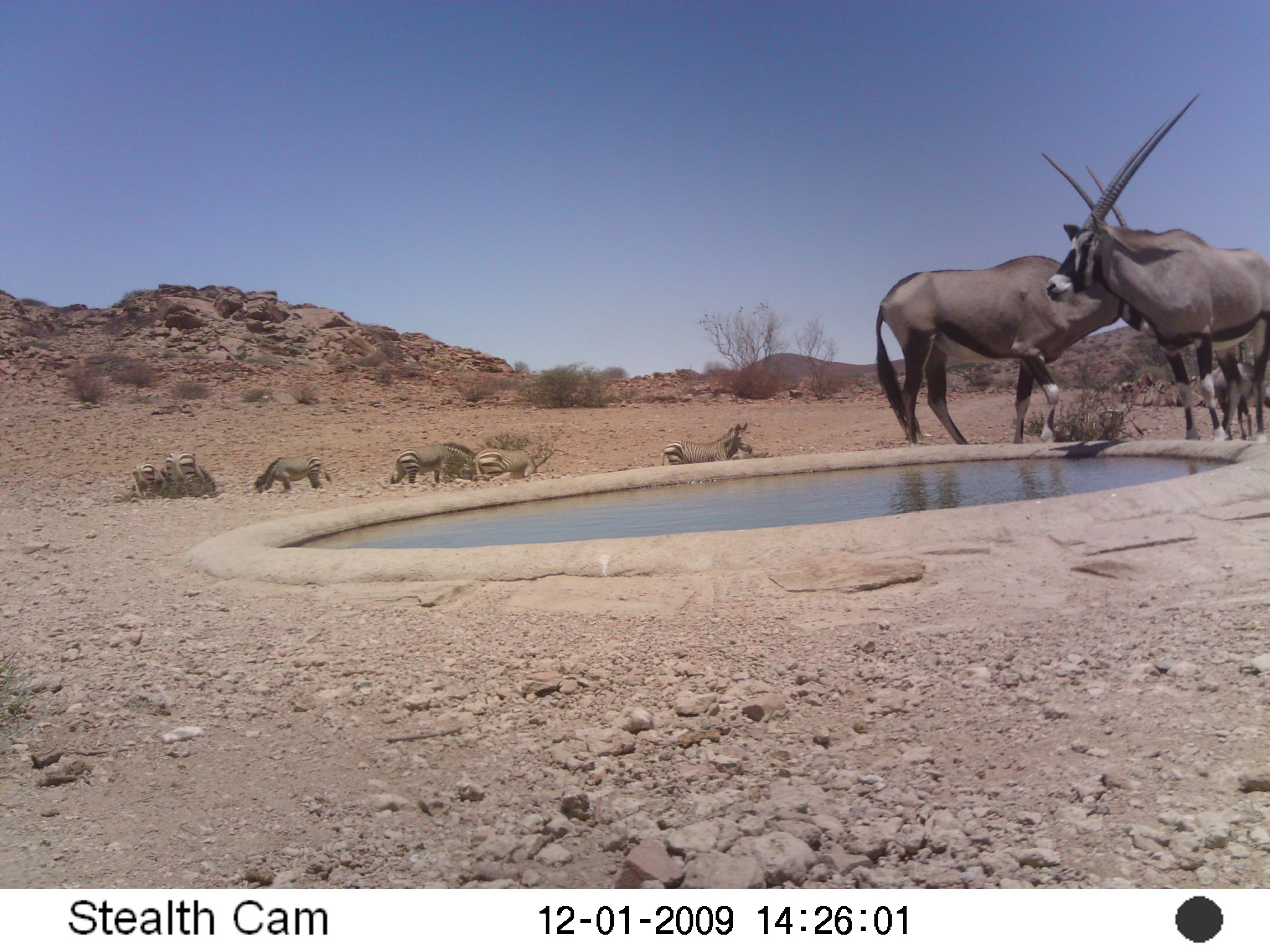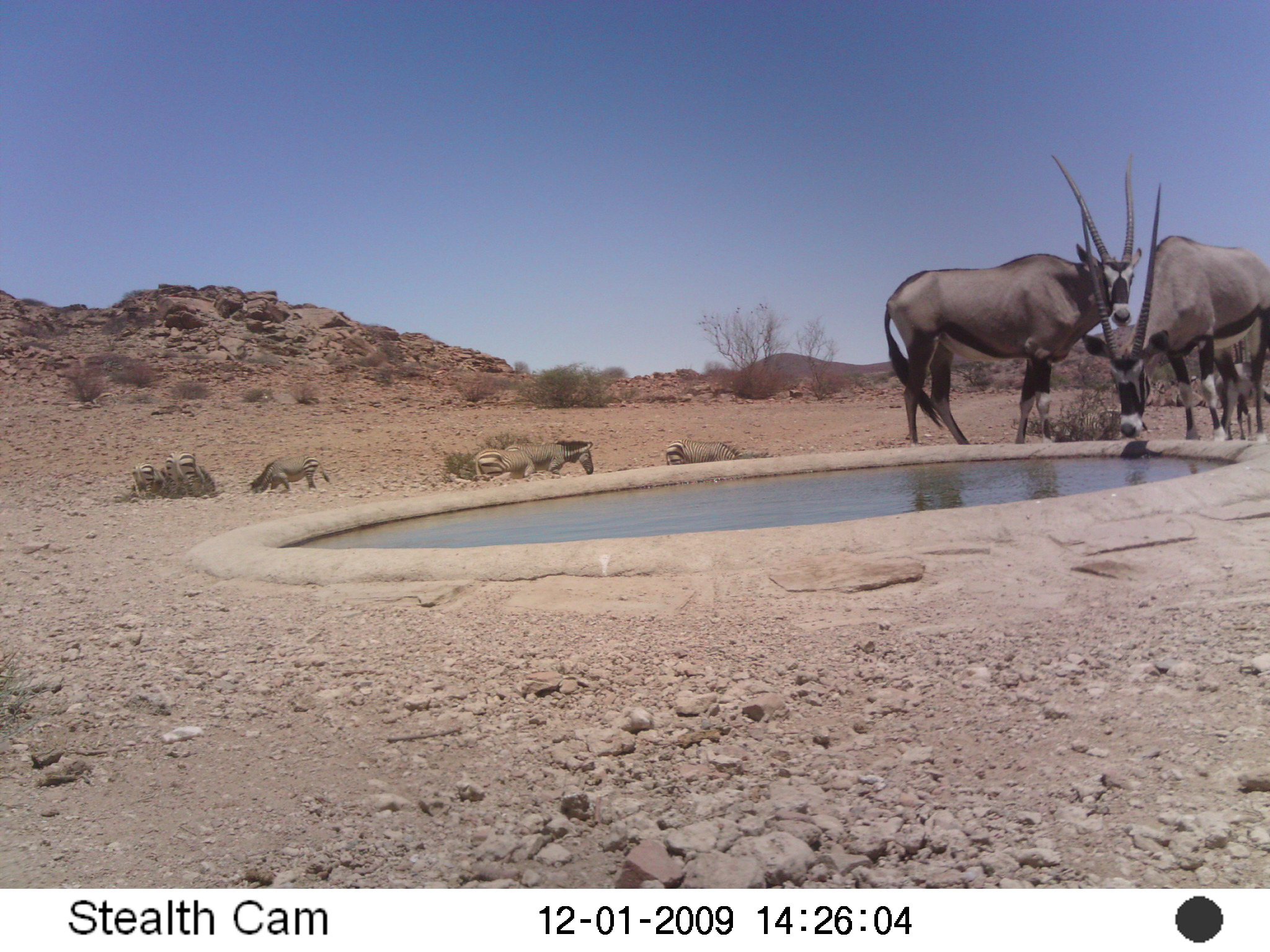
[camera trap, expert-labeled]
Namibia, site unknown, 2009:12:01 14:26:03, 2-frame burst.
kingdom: Animalia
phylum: Chordata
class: Mammalia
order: Artiodactyla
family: Bovidae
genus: Oryx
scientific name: Oryx gazella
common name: gemsbok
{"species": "Oryx gazella (gemsbok)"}